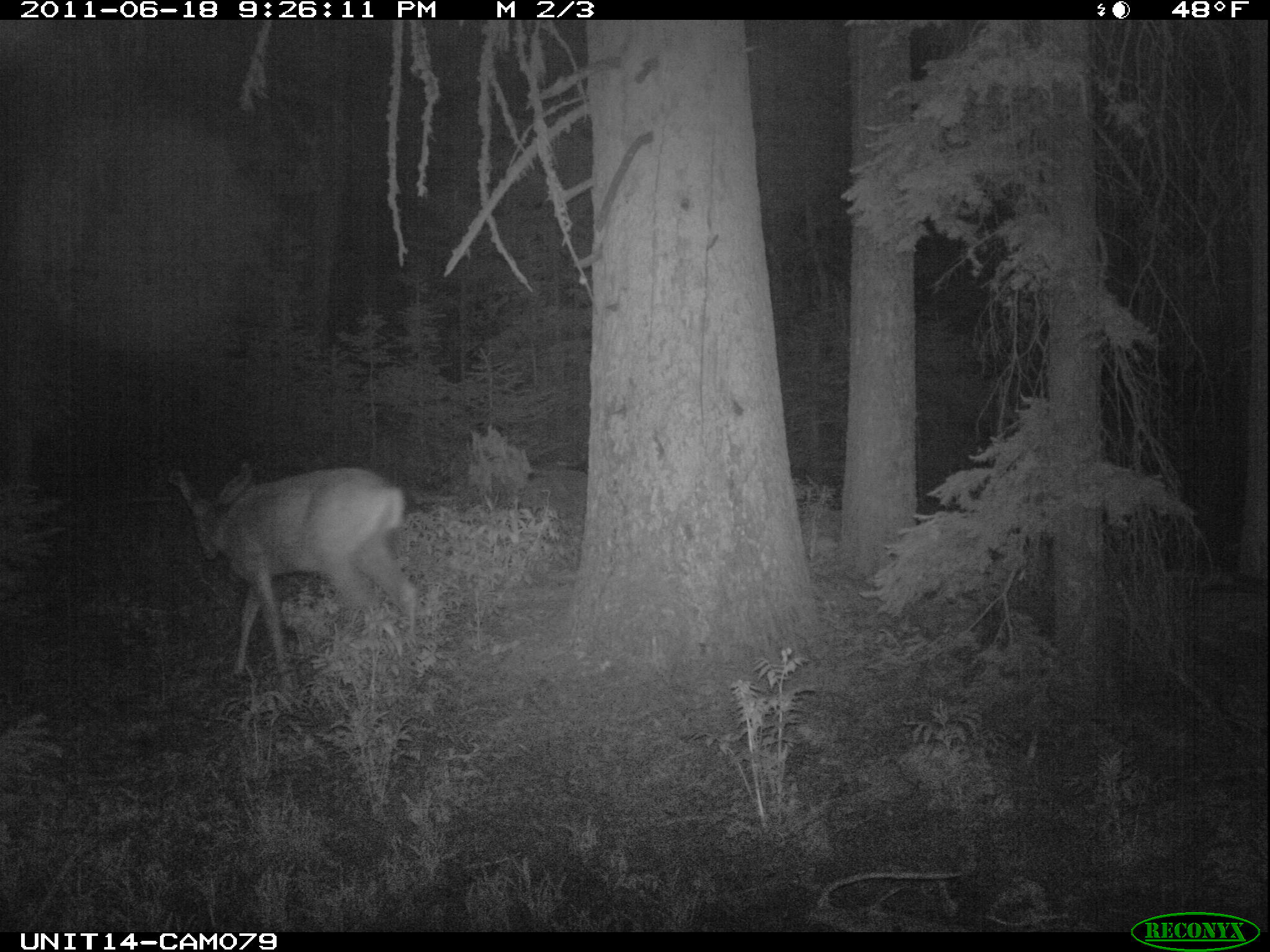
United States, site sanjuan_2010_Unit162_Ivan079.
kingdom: Animalia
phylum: Chordata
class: Mammalia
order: Artiodactyla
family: Cervidae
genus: Odocoileus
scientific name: Odocoileus hemionus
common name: mule deer